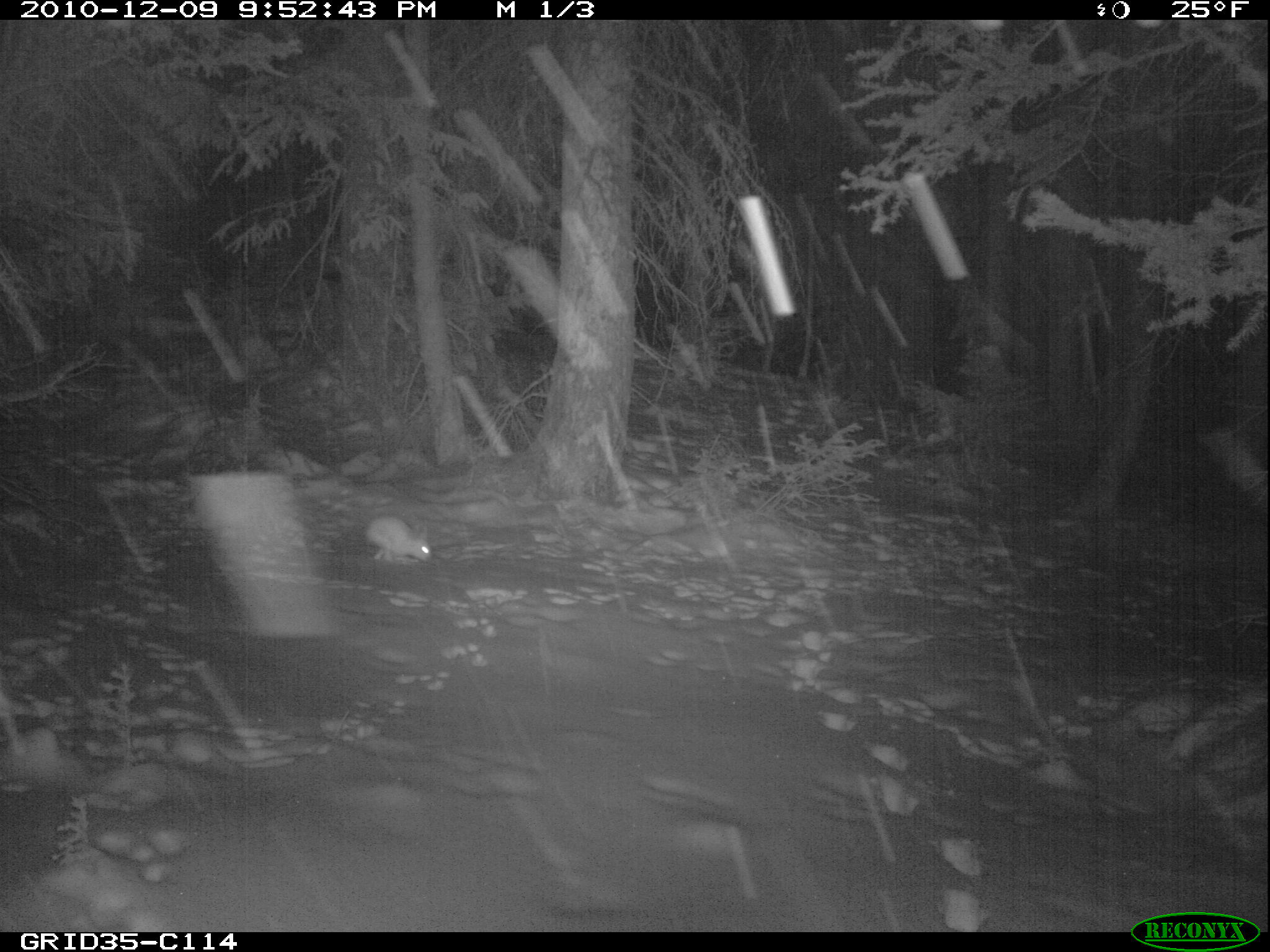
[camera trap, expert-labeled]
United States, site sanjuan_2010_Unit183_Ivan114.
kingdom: Animalia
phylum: Chordata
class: Mammalia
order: Lagomorpha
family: Leporidae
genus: Lepus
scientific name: Lepus americanus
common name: snowshoe hare